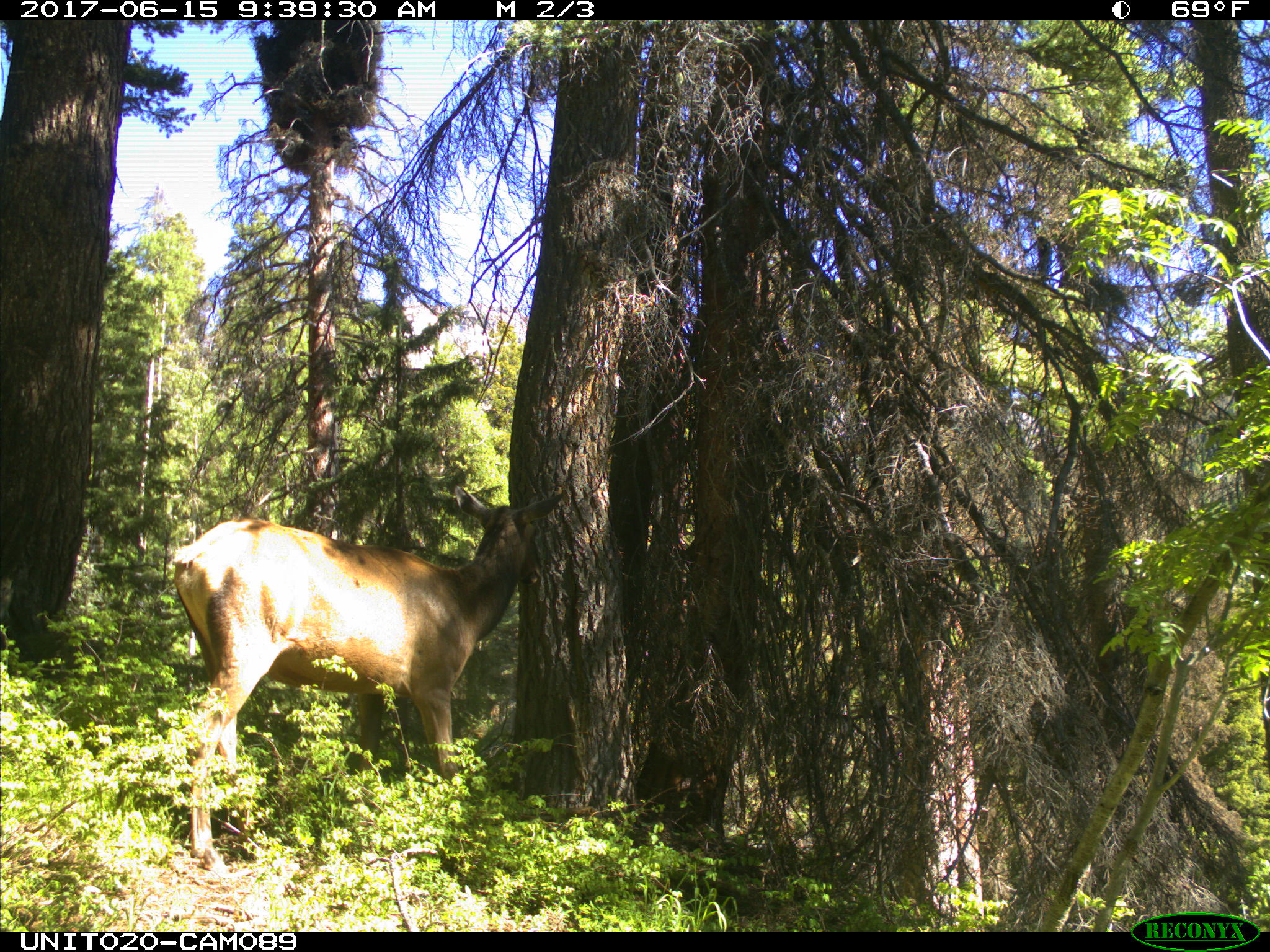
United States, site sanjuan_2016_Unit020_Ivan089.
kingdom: Animalia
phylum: Chordata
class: Mammalia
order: Artiodactyla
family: Cervidae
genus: Cervus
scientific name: Cervus elaphus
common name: red deer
Cervus elaphus (red deer).